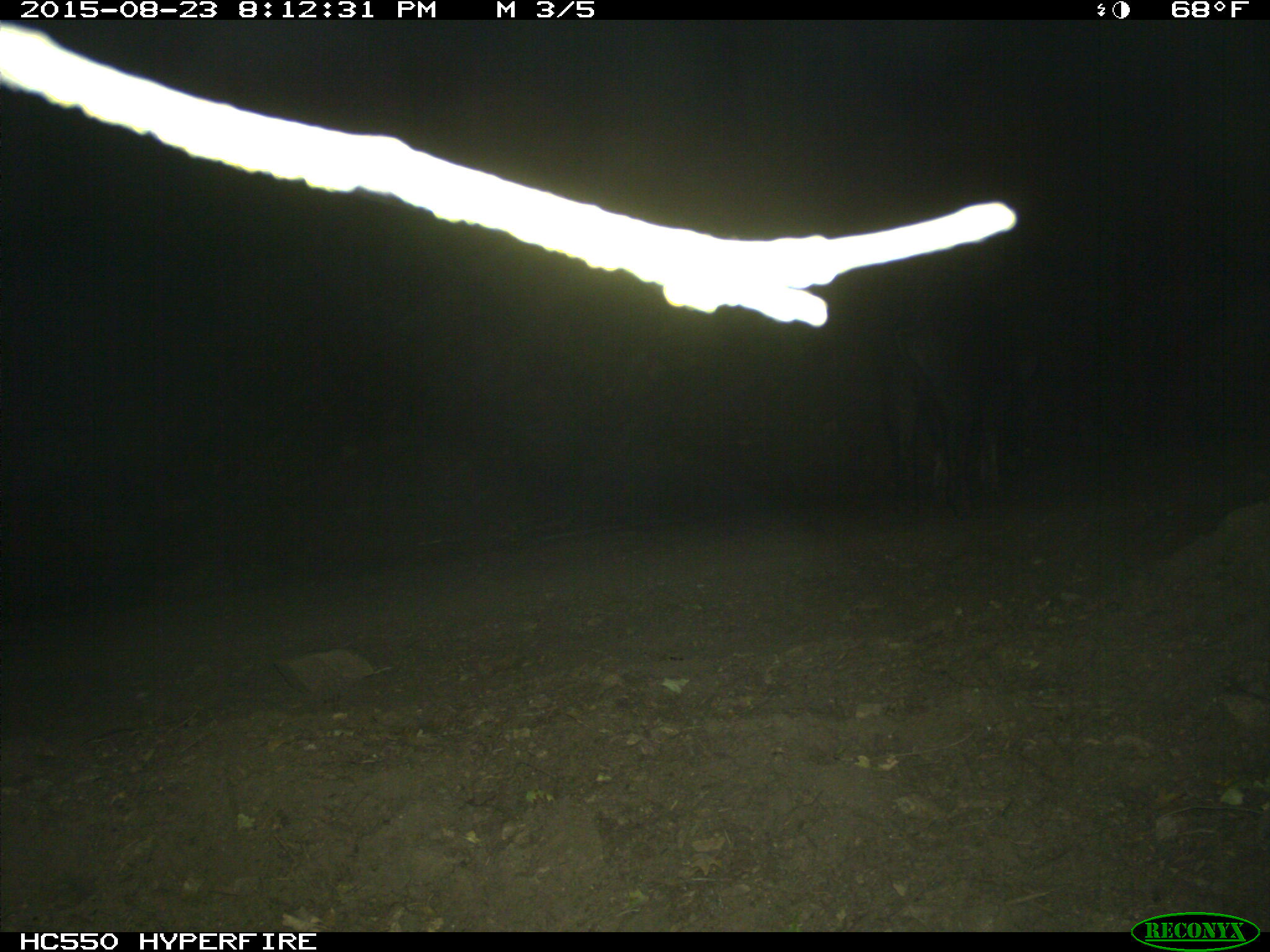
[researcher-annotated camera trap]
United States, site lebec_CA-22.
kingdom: Animalia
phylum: Chordata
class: Mammalia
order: Artiodactyla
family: Suidae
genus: Sus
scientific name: Sus scrofa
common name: wild boar